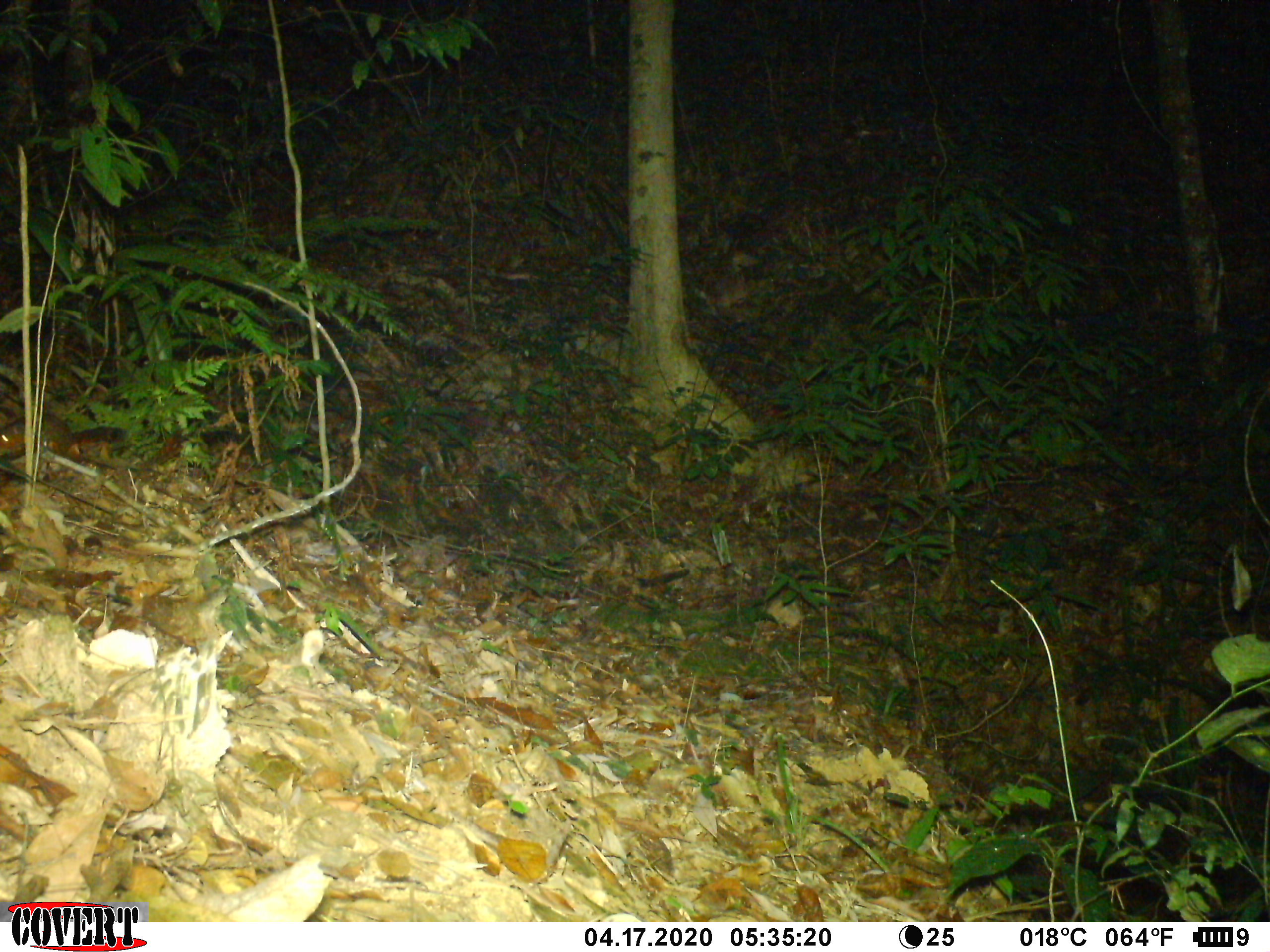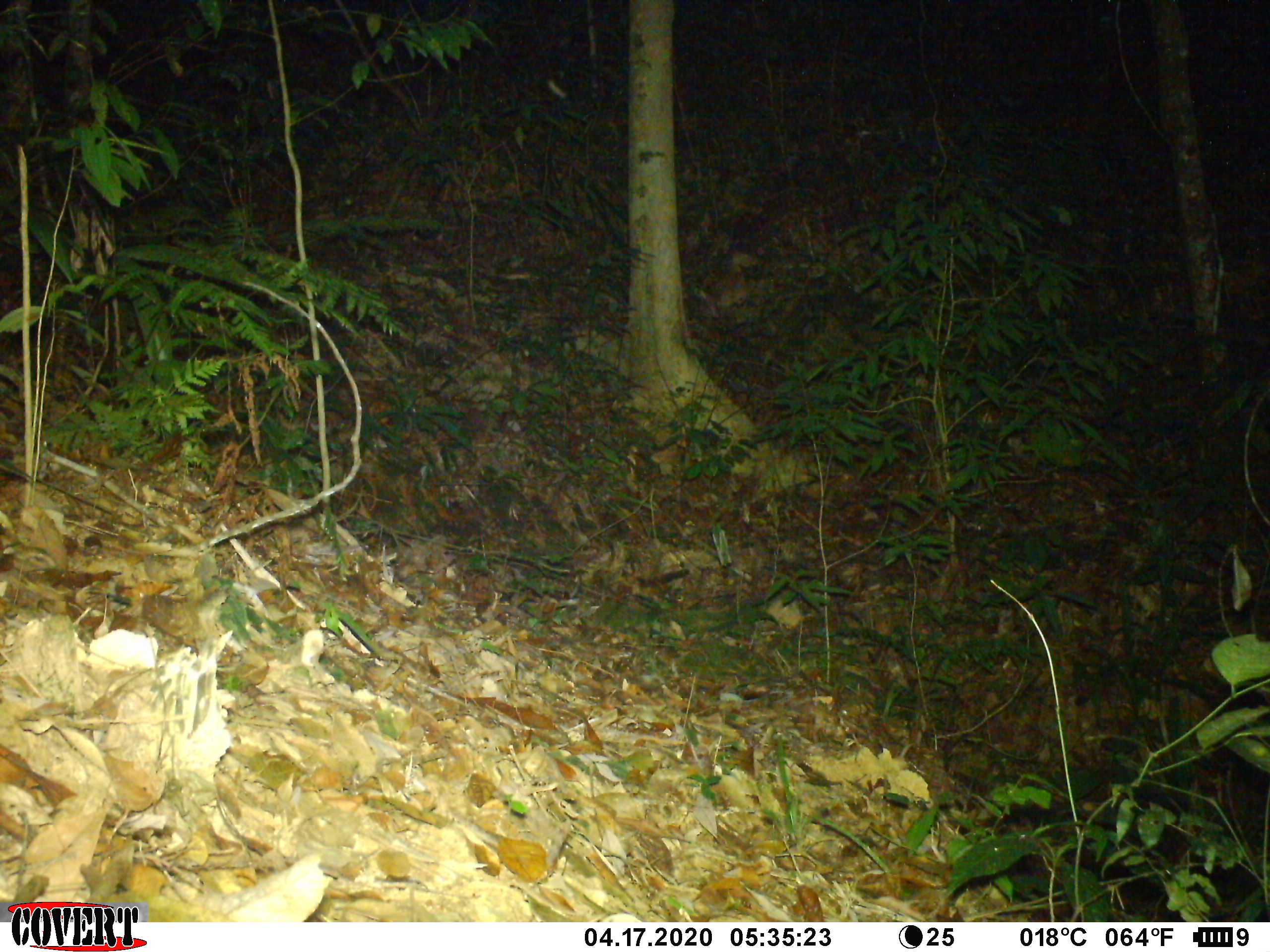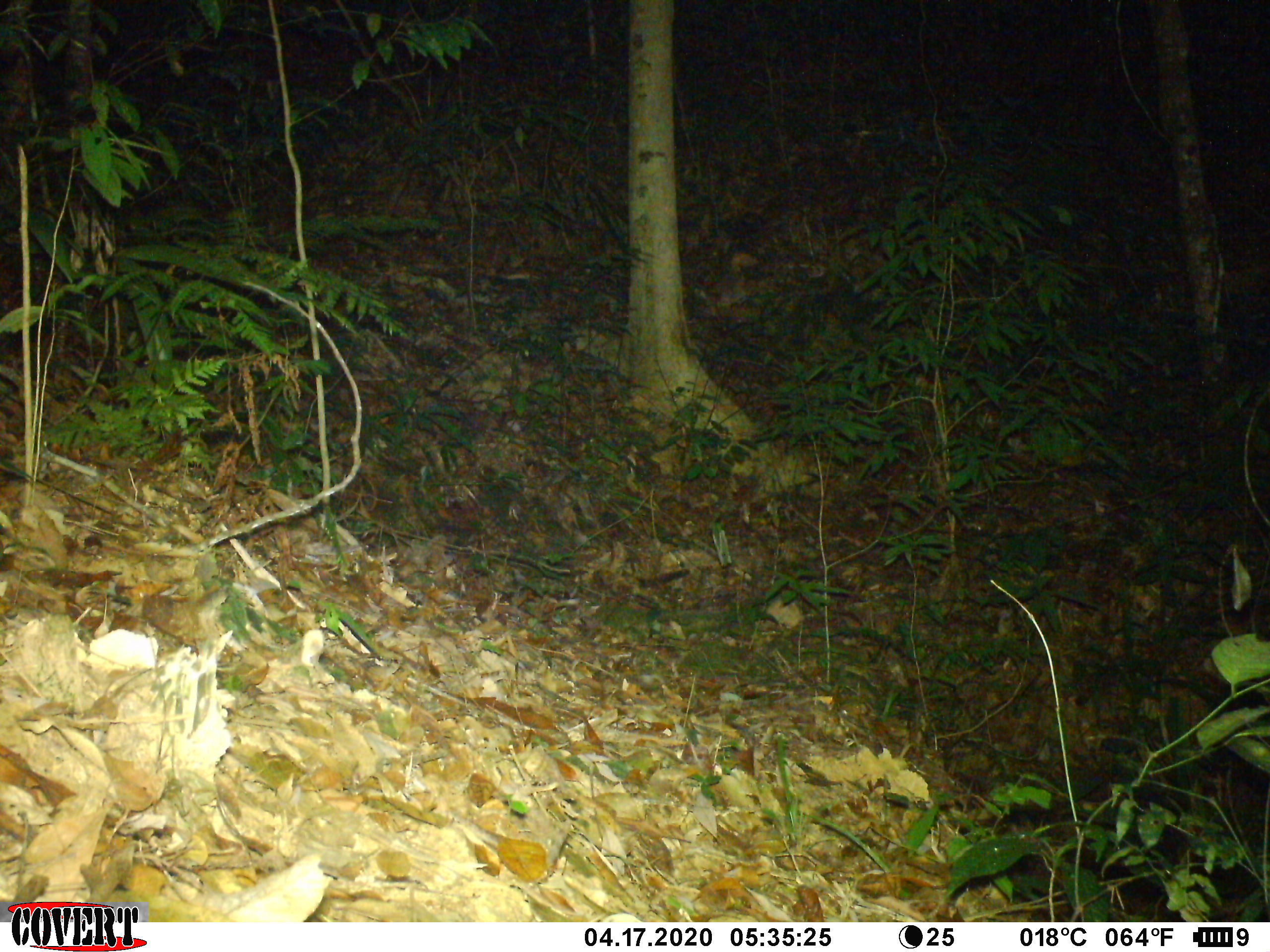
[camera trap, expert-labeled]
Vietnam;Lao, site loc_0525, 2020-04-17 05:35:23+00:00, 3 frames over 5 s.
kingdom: Animalia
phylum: Chordata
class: Mammalia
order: Rodentia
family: Sciuridae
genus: Dremomys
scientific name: Dremomys rufigenis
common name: red-cheeked squirrel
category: red cheeked squirrel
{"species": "red cheeked squirrel (red-cheeked squirrel) (Dremomys rufigenis)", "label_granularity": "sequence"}